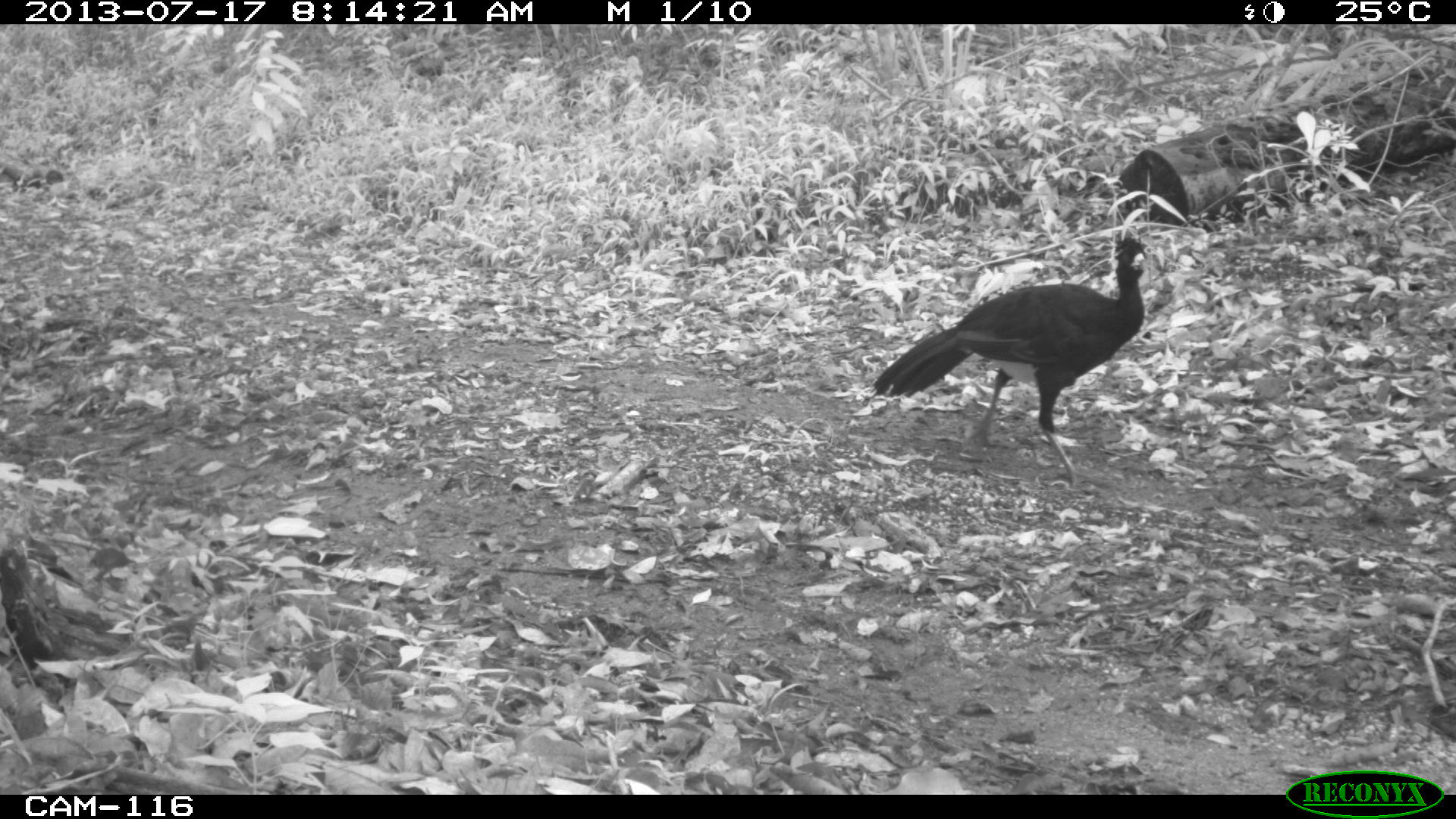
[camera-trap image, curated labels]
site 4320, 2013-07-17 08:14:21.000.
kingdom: Animalia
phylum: Chordata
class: Aves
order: Galliformes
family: Cracidae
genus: Crax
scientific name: Crax rubra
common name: great curassow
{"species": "Crax rubra (great curassow)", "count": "1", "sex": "male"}